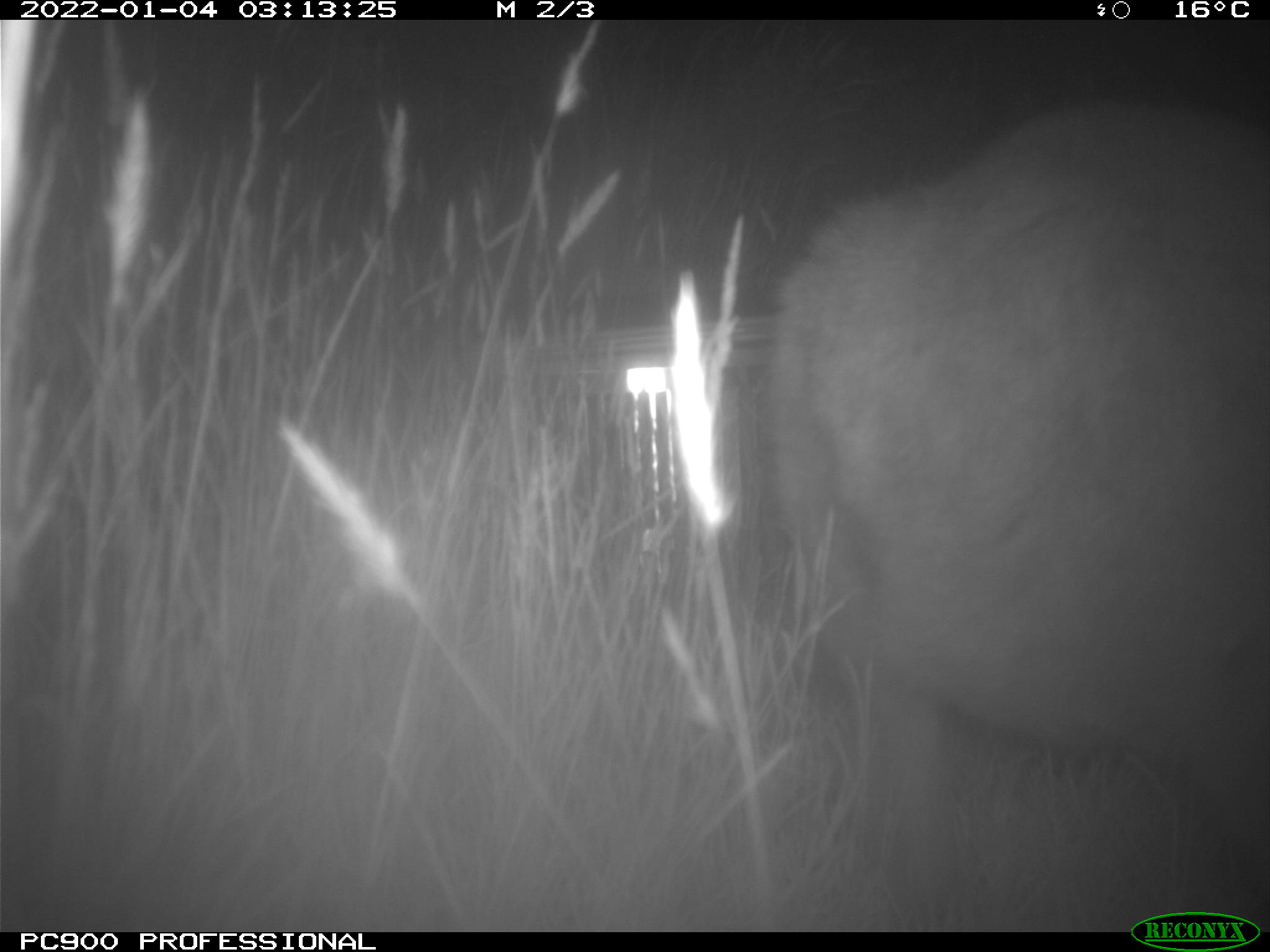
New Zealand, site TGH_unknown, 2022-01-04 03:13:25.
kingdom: Animalia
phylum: Chordata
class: Mammalia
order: Diprotodontia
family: Macropodidae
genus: Notamacropus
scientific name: Notamacropus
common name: wallaby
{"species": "wallaby (Notamacropus)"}